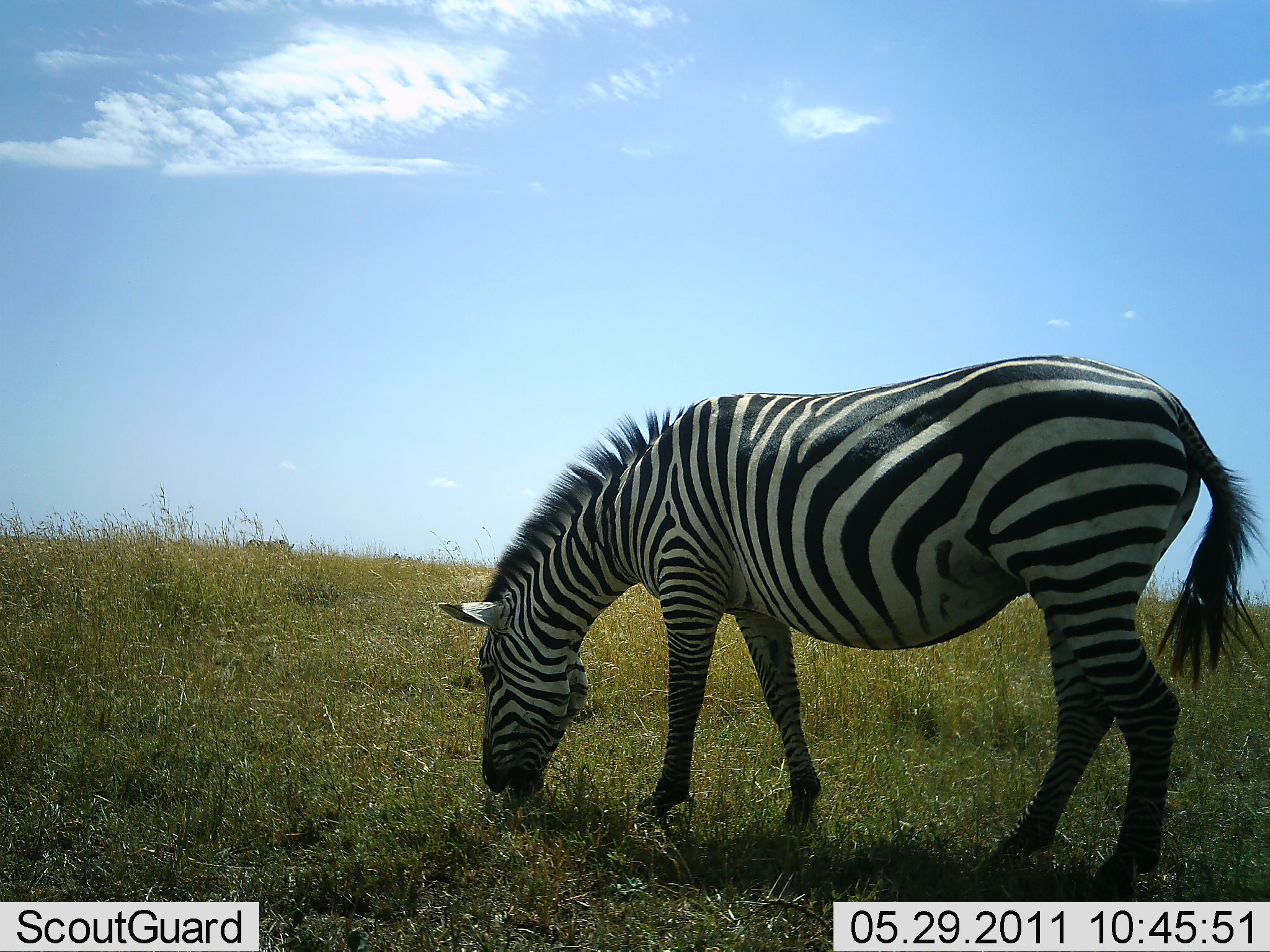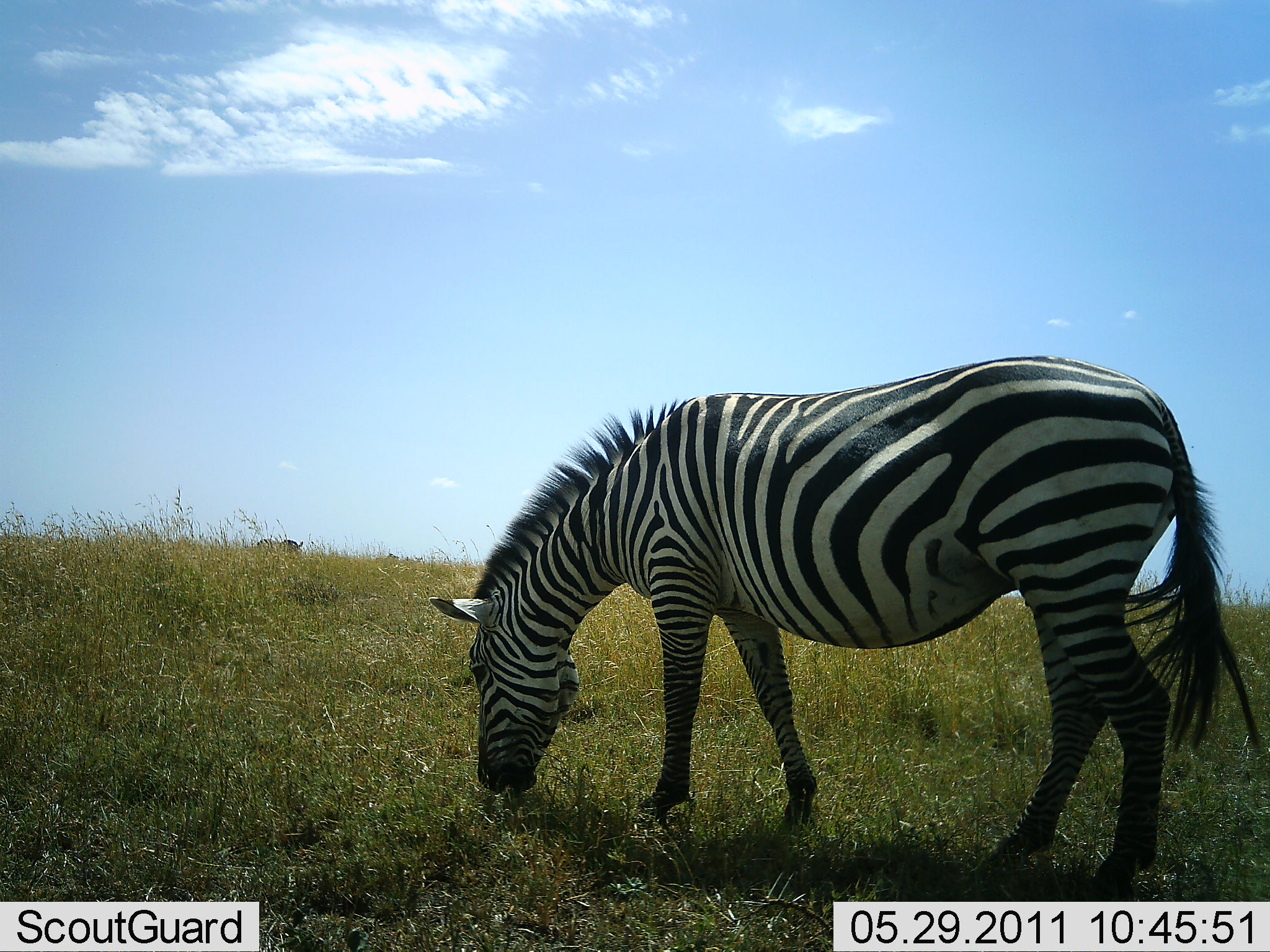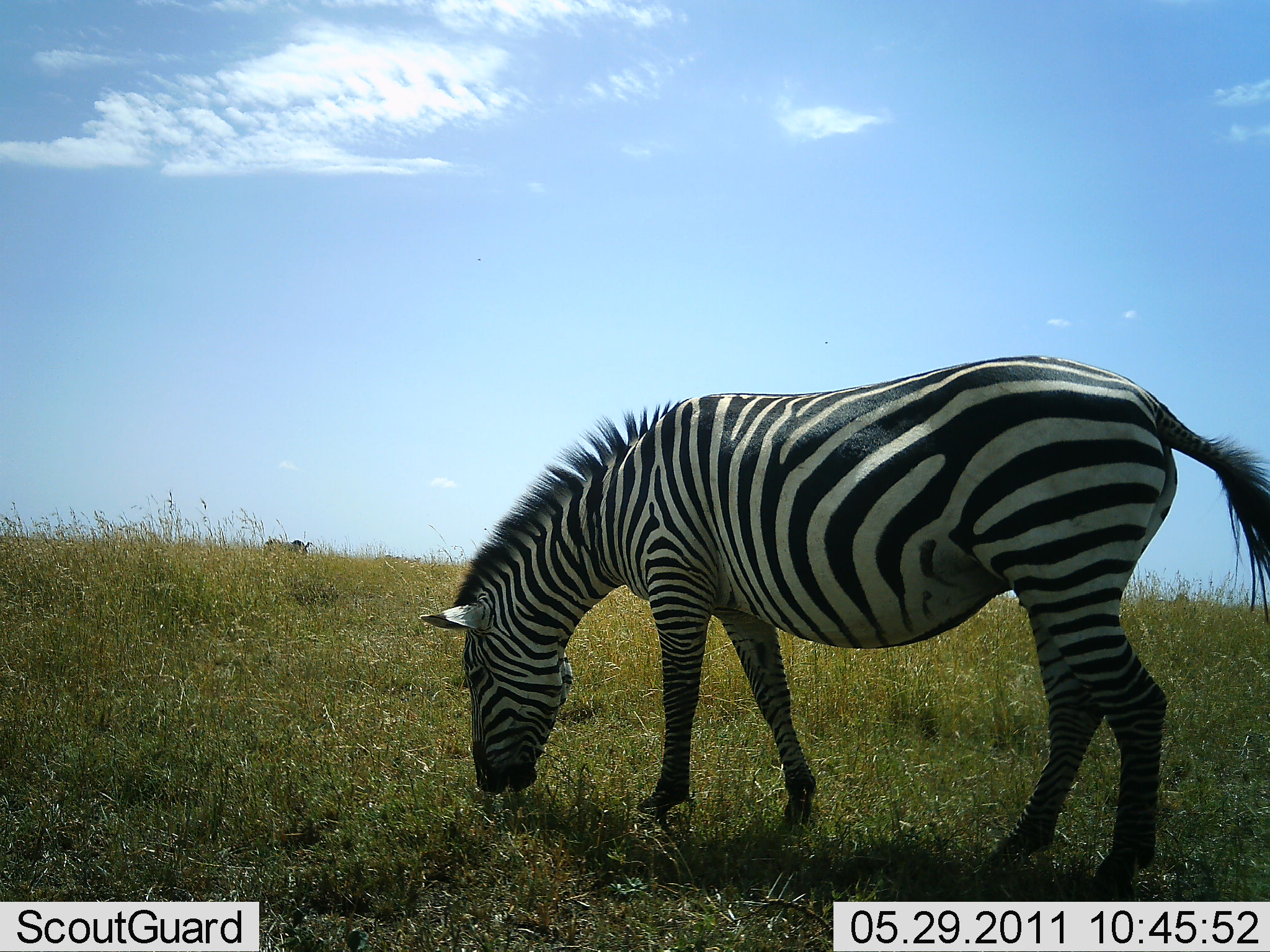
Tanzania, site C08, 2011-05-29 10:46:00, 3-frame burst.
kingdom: Animalia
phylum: Chordata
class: Mammalia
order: Perissodactyla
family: Equidae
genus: Equus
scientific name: Equus quagga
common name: plains zebra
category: zebra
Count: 1.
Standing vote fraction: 28%.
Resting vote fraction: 0%.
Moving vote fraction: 11%.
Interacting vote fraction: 0%.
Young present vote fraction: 0%.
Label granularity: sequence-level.